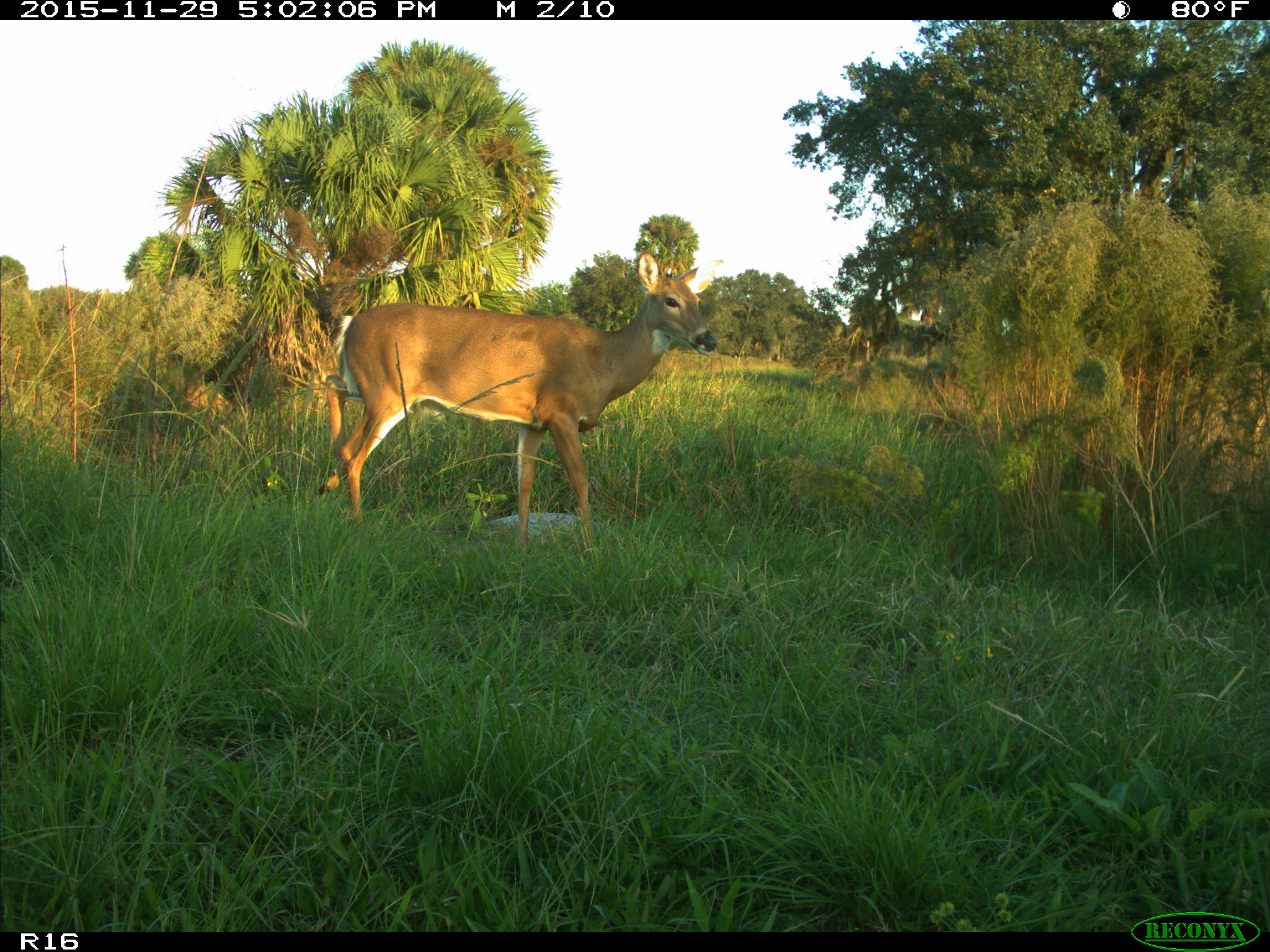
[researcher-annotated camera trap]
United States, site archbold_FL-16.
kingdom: Animalia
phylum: Chordata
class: Mammalia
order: Artiodactyla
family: Cervidae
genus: Odocoileus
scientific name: Odocoileus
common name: deer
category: unidentified deer